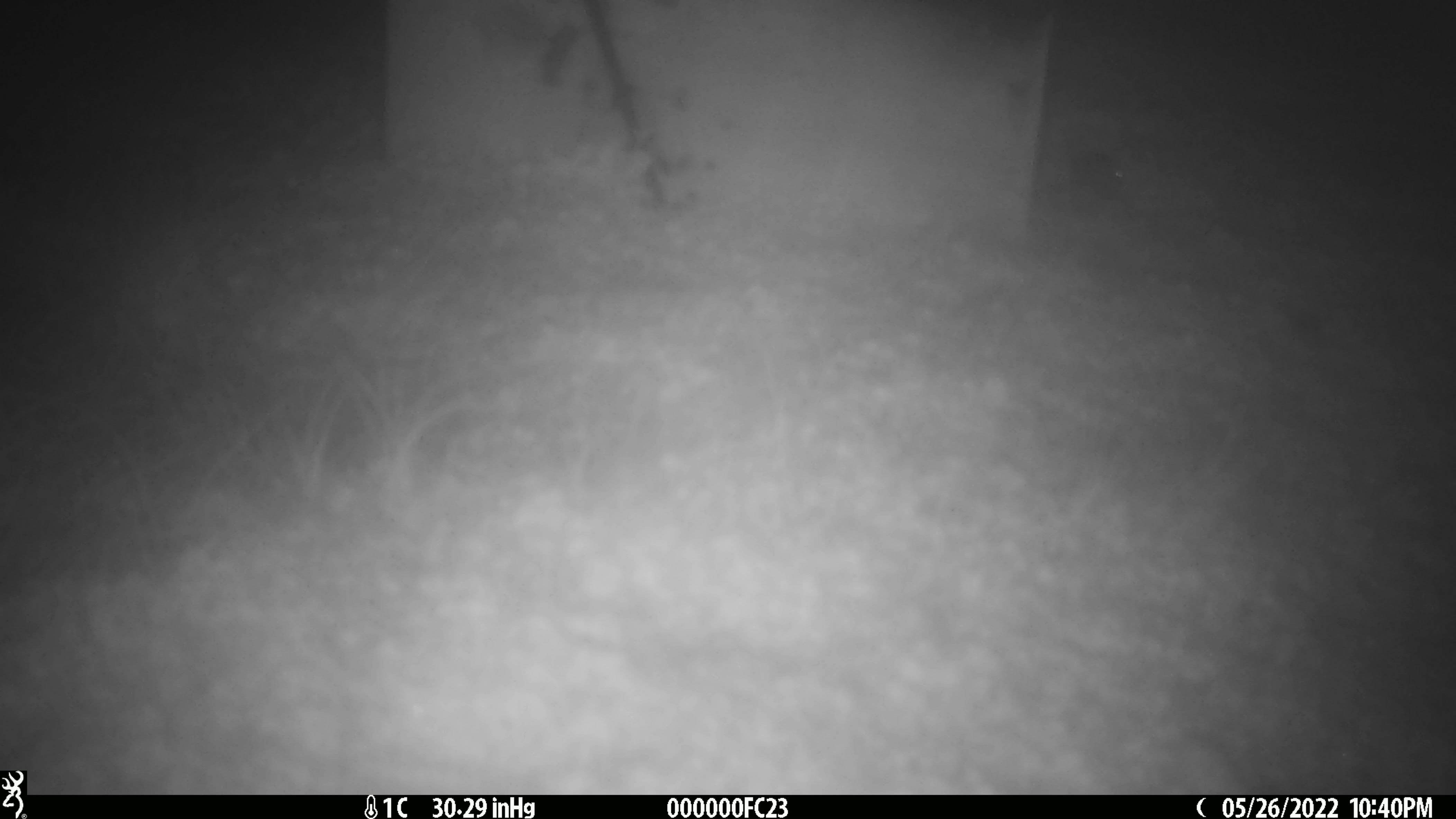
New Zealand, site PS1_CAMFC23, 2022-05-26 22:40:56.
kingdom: Animalia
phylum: Chordata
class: Mammalia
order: Rodentia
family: Muridae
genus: Mus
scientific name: Mus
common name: mouse